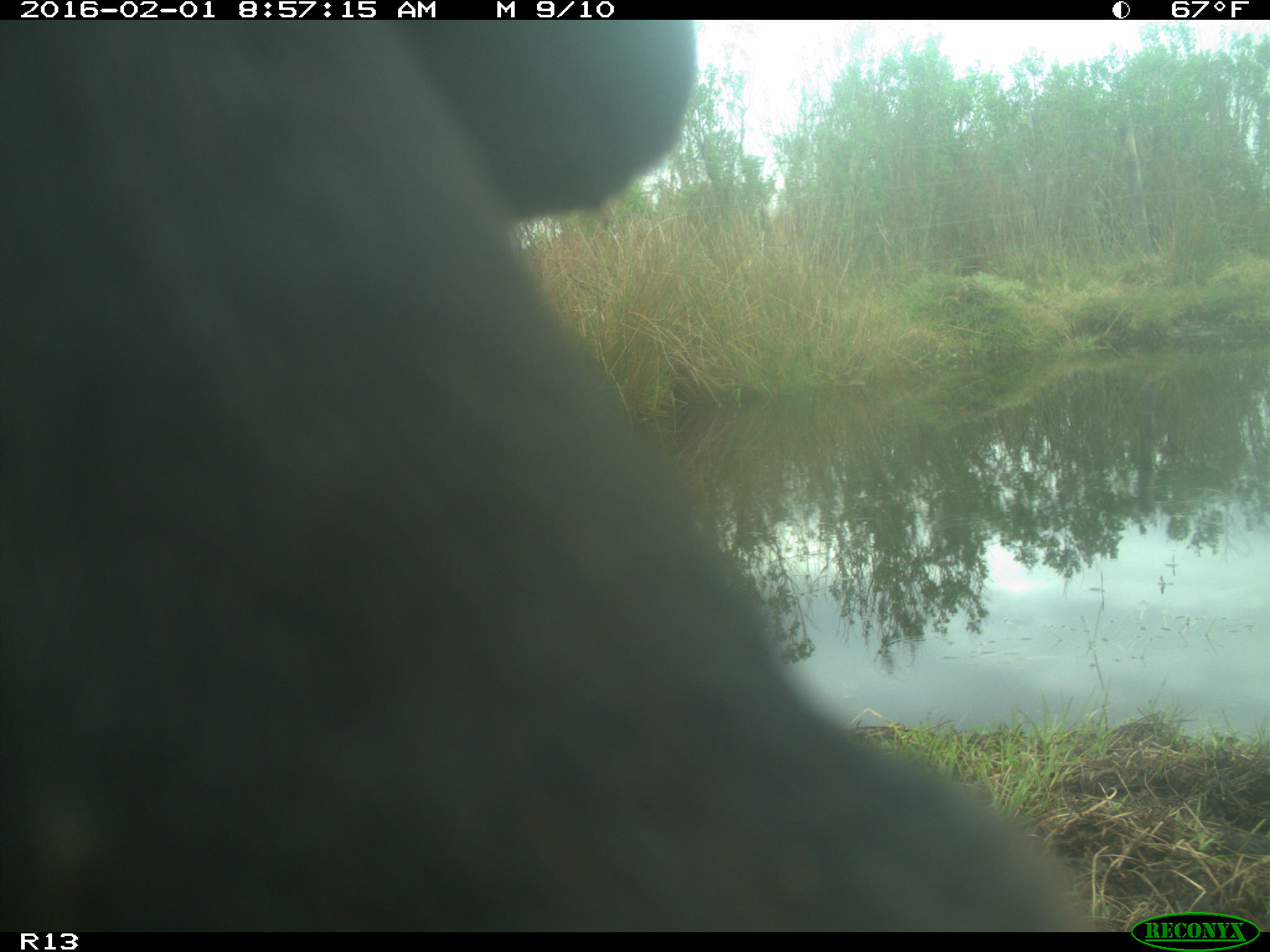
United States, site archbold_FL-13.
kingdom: Animalia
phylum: Chordata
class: Mammalia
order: Artiodactyla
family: Bovidae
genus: Bos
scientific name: Bos taurus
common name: domestic cow